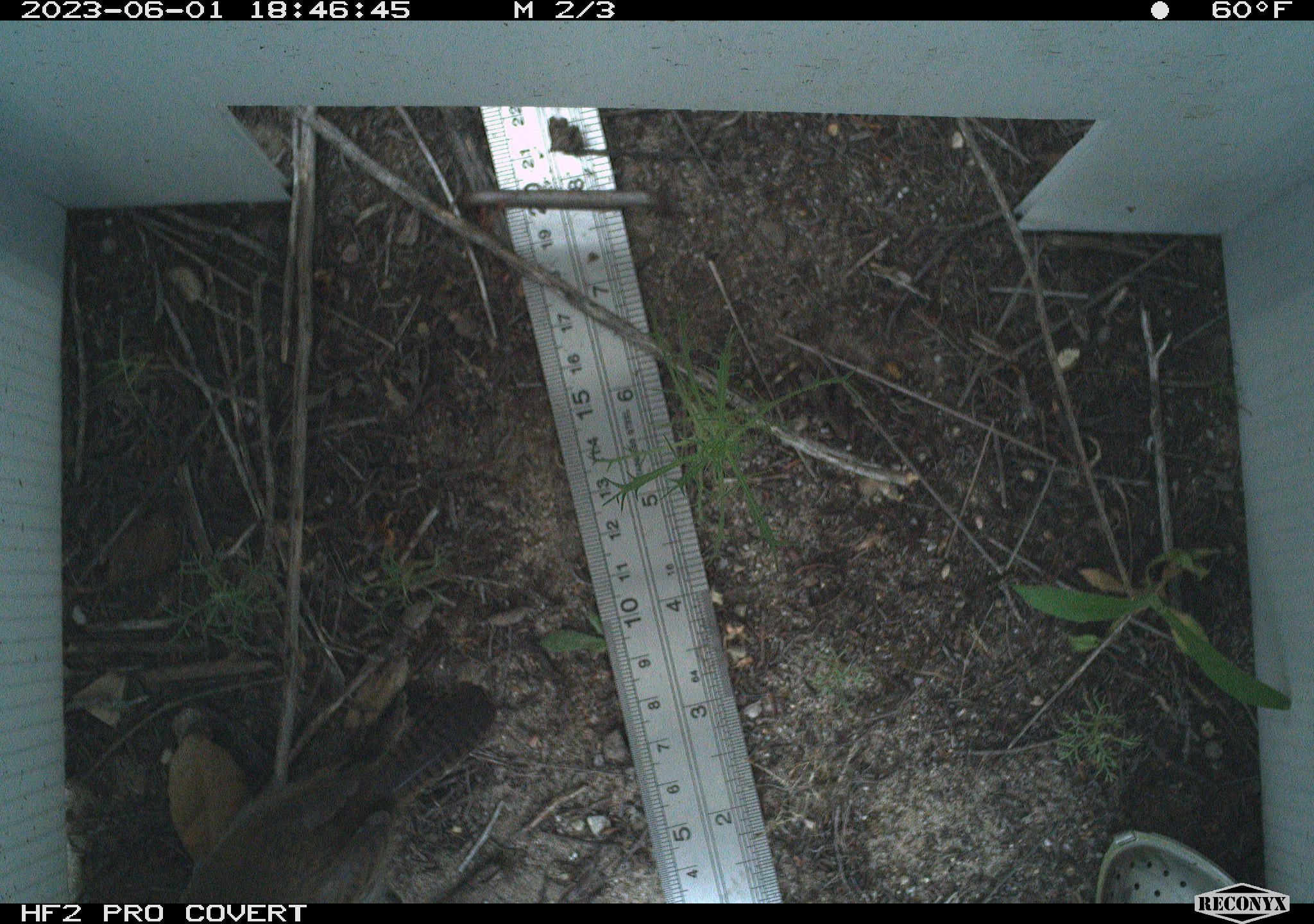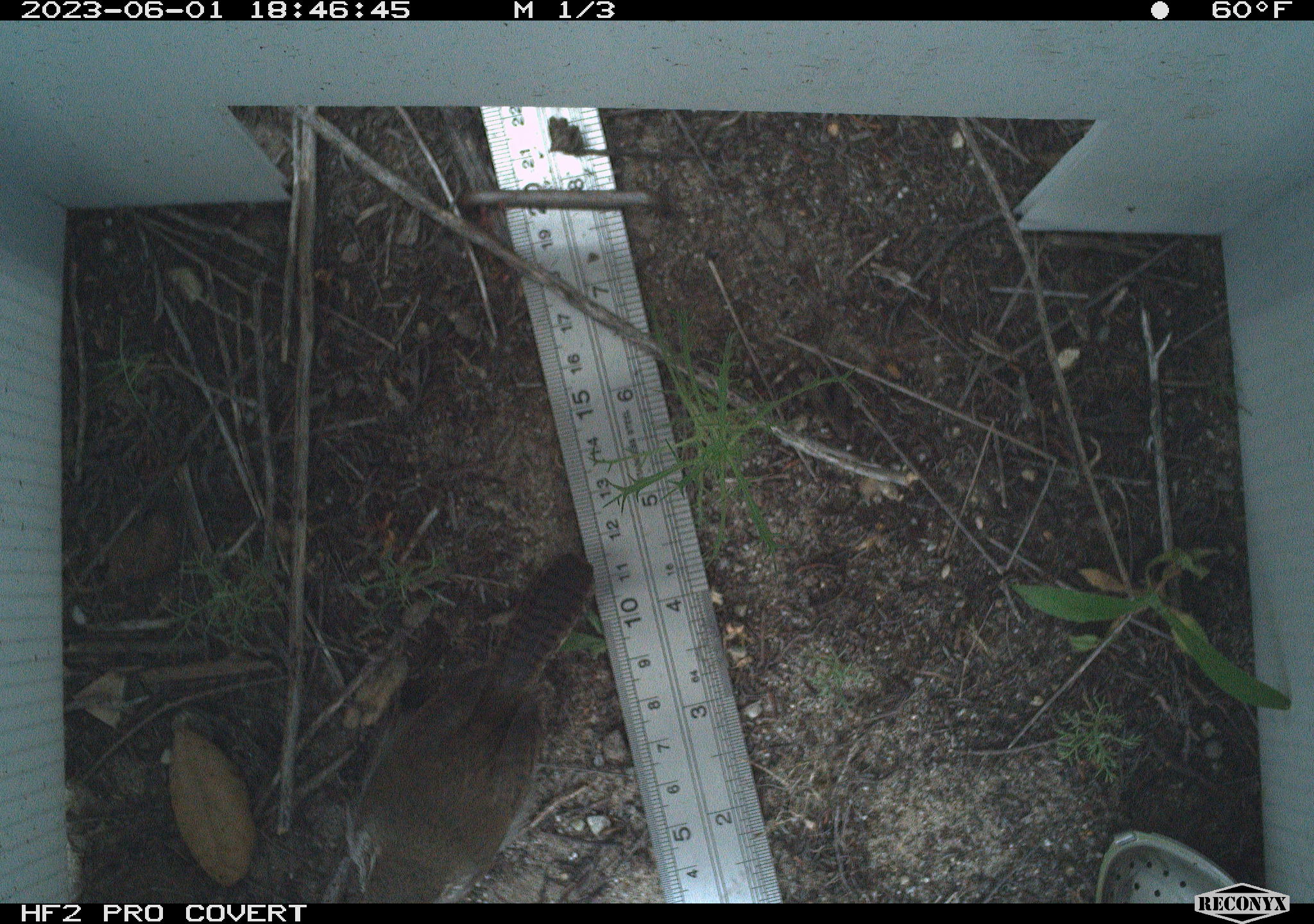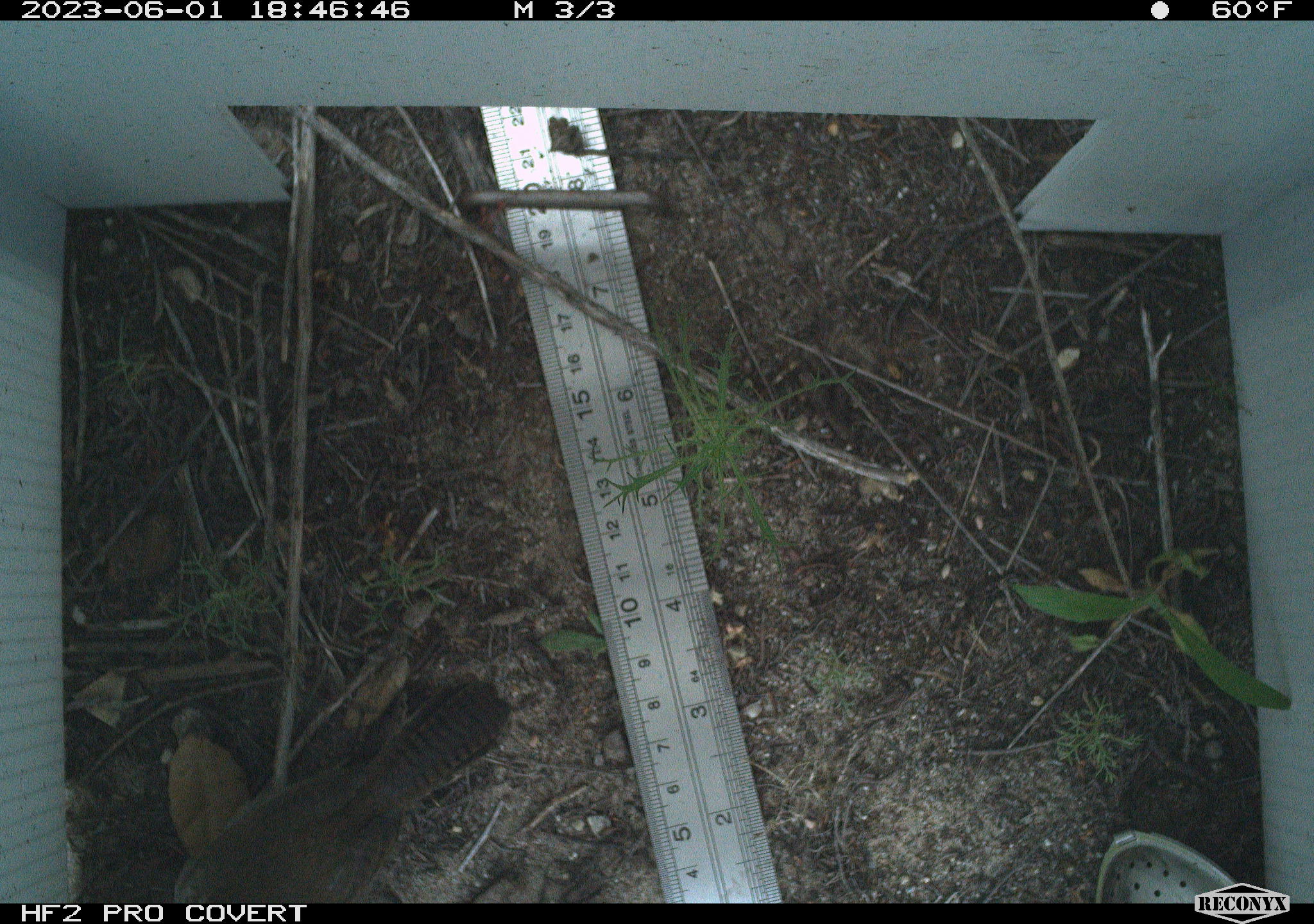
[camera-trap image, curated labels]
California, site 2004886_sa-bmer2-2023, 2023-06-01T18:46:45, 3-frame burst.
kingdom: Animalia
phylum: Chordata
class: Aves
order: Passeriformes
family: Troglodytidae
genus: Thryomanes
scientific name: Thryomanes bewickii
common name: bewick's wren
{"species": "bewick's wren (Thryomanes bewickii)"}